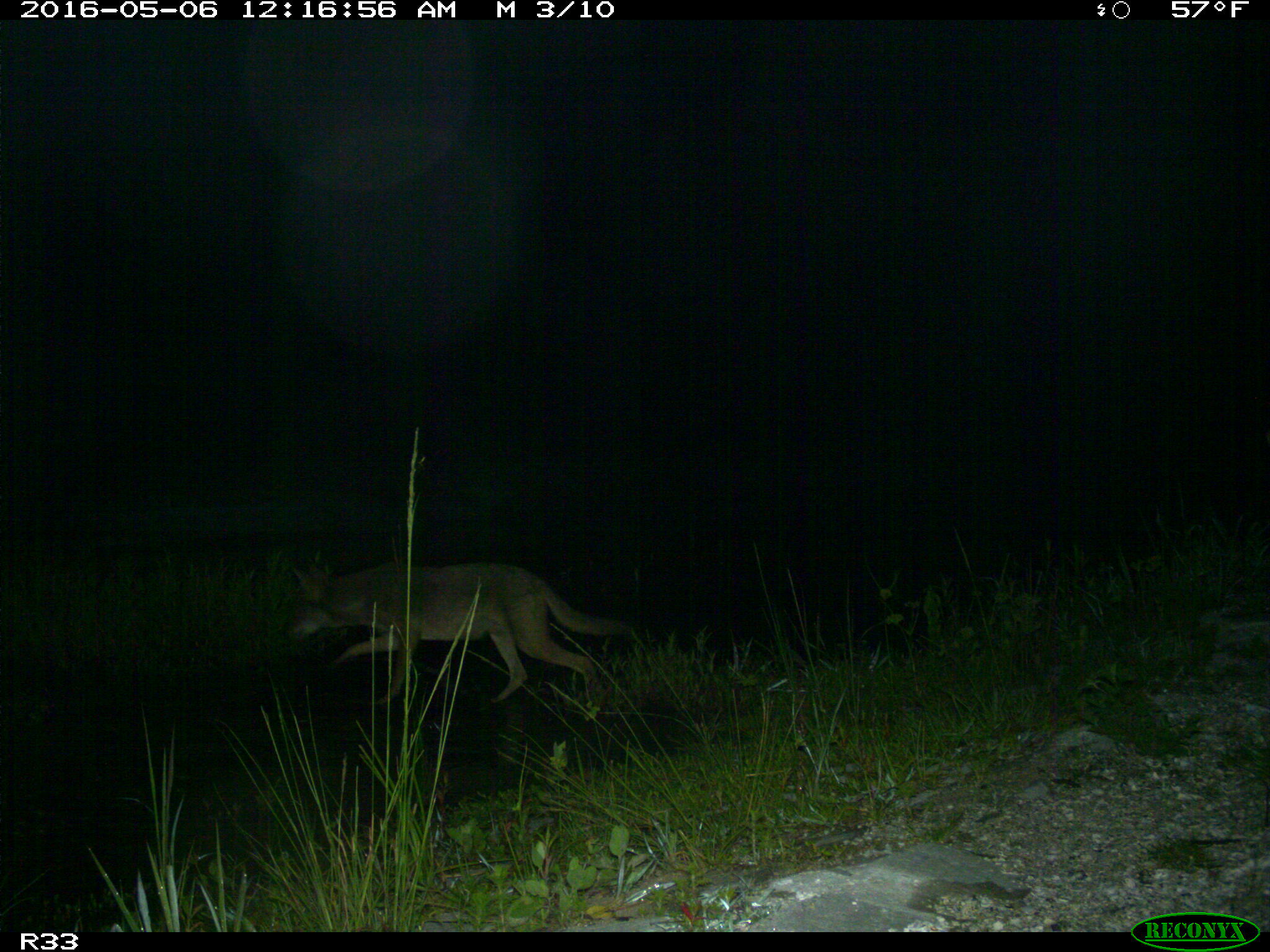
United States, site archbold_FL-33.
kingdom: Animalia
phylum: Chordata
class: Mammalia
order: Carnivora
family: Canidae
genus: Canis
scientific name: Canis latrans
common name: coyote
Canis latrans (coyote).